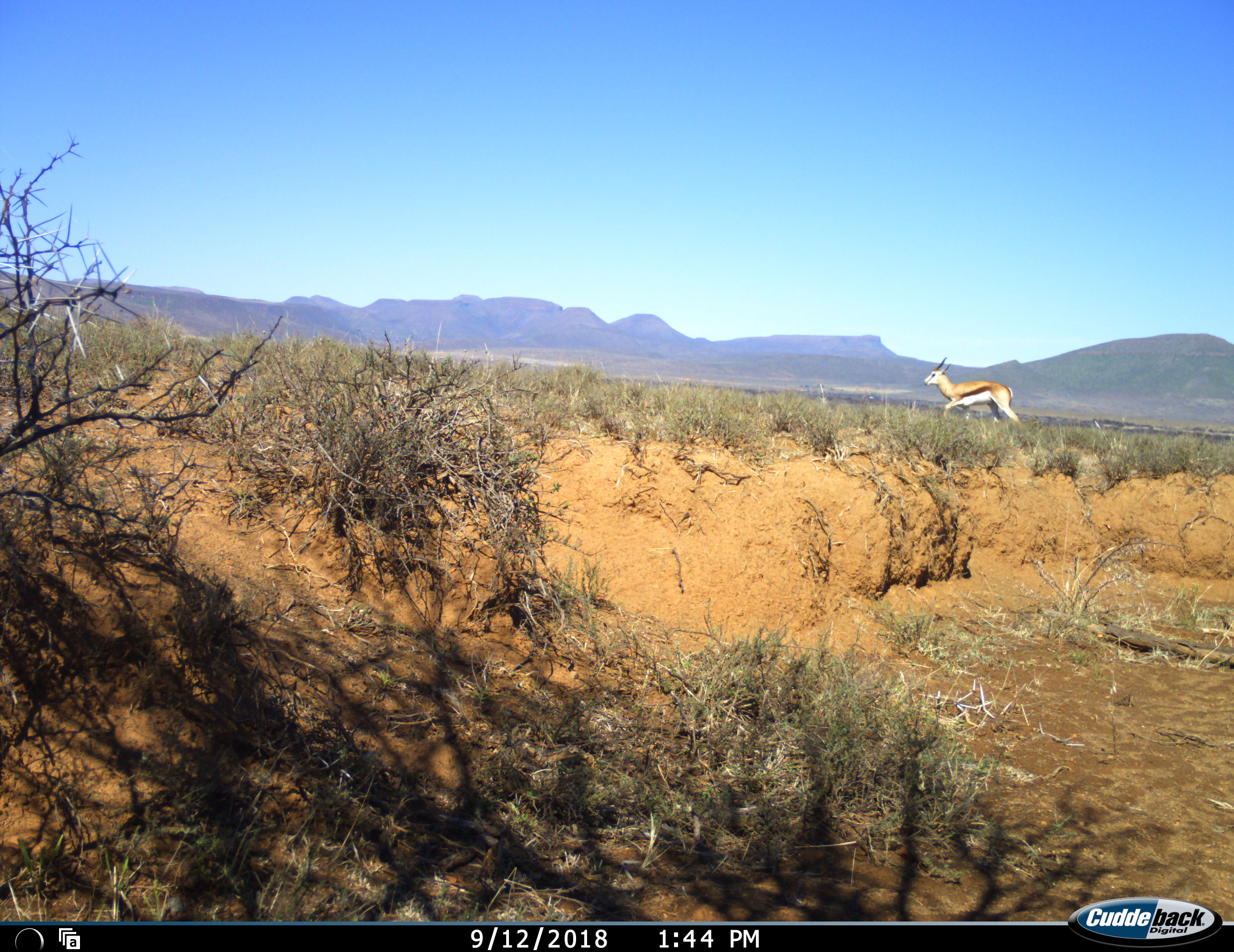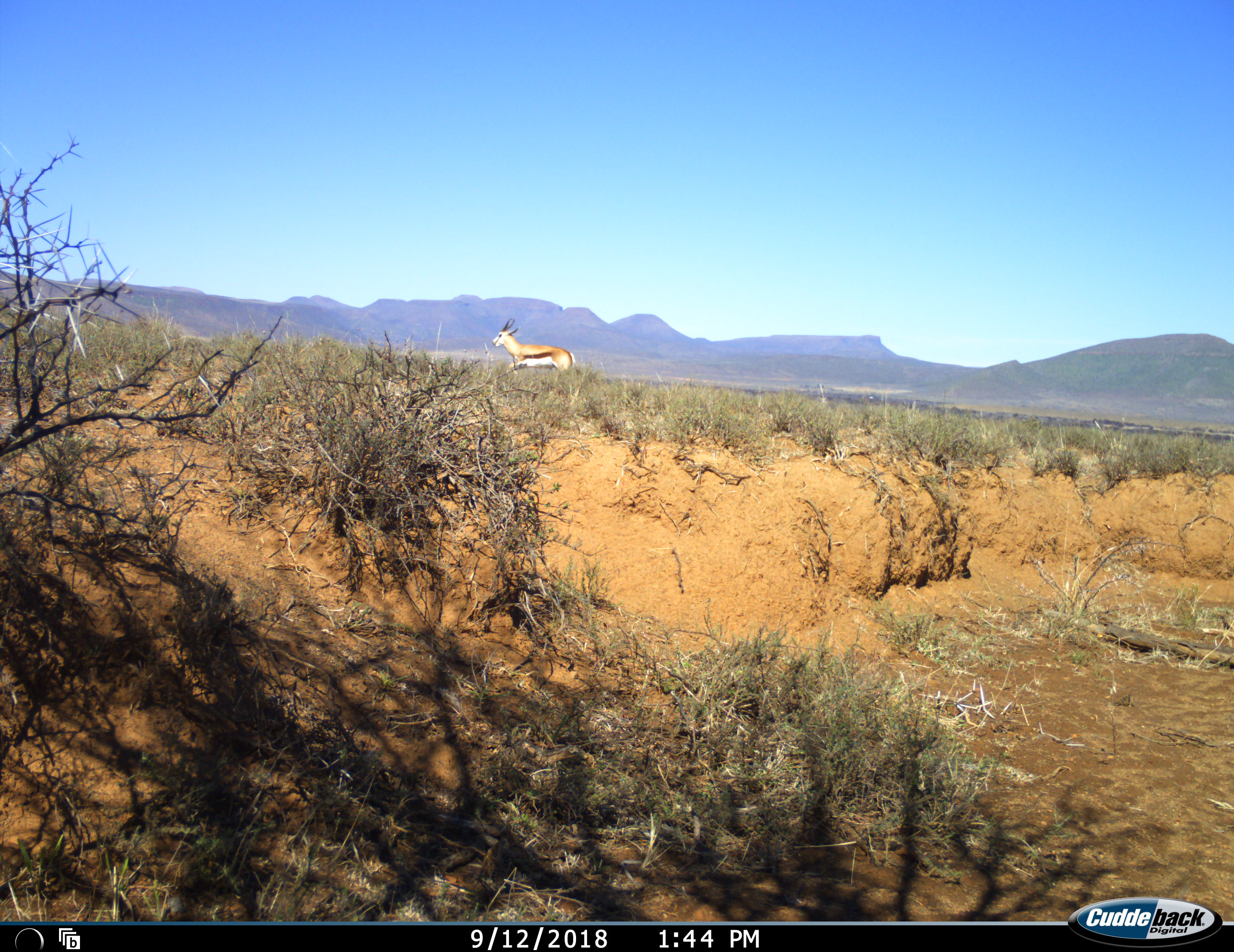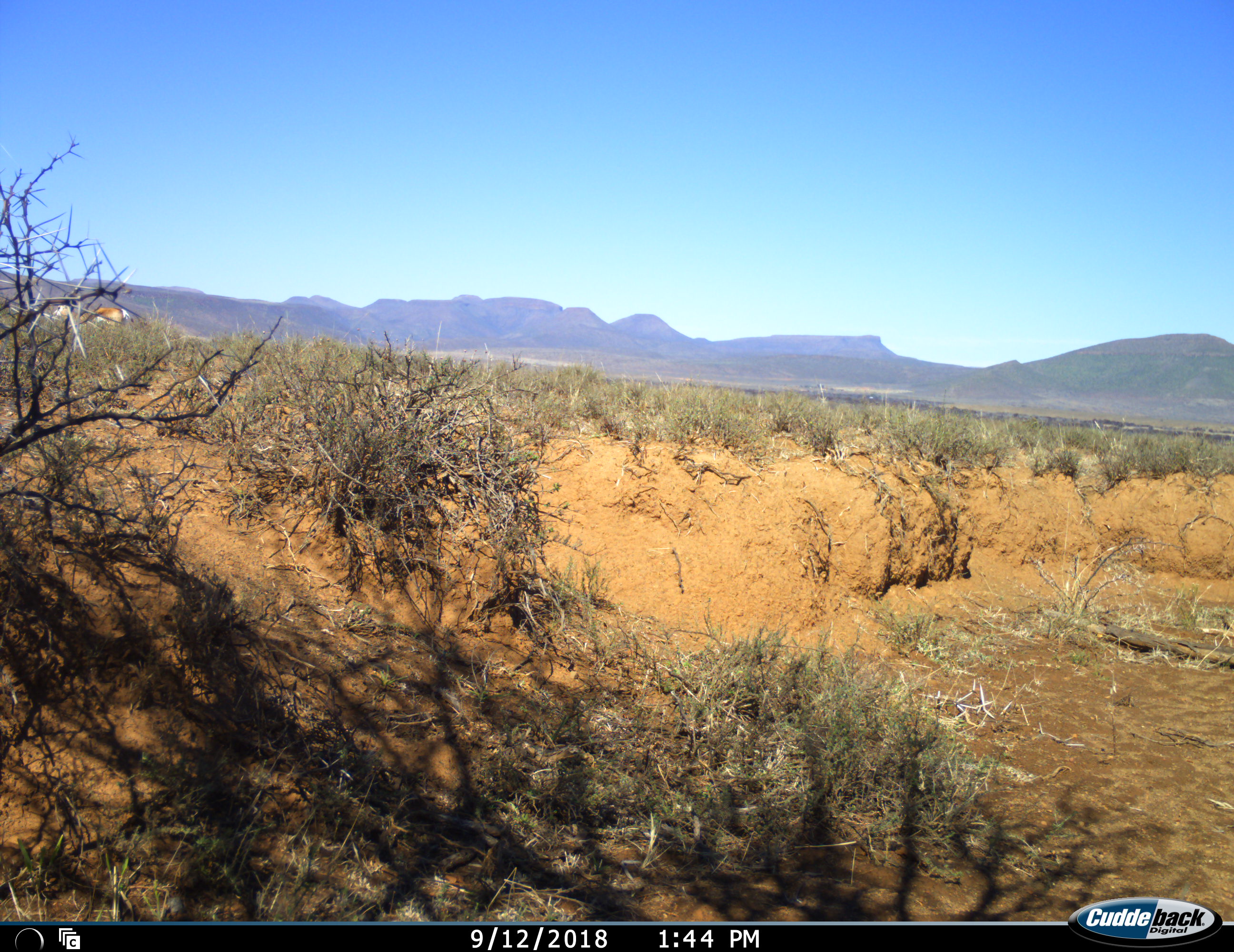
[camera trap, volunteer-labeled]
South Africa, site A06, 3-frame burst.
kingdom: Animalia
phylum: Chordata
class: Mammalia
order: Artiodactyla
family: Bovidae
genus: Antidorcas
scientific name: Antidorcas marsupialis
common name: springbok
Springbok (Antidorcas marsupialis), count 1. Behavior (volunteer vote fractions): standing 12%, resting 0%, moving 100%, interacting 0%. Young present (vote fraction): 0%. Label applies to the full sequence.